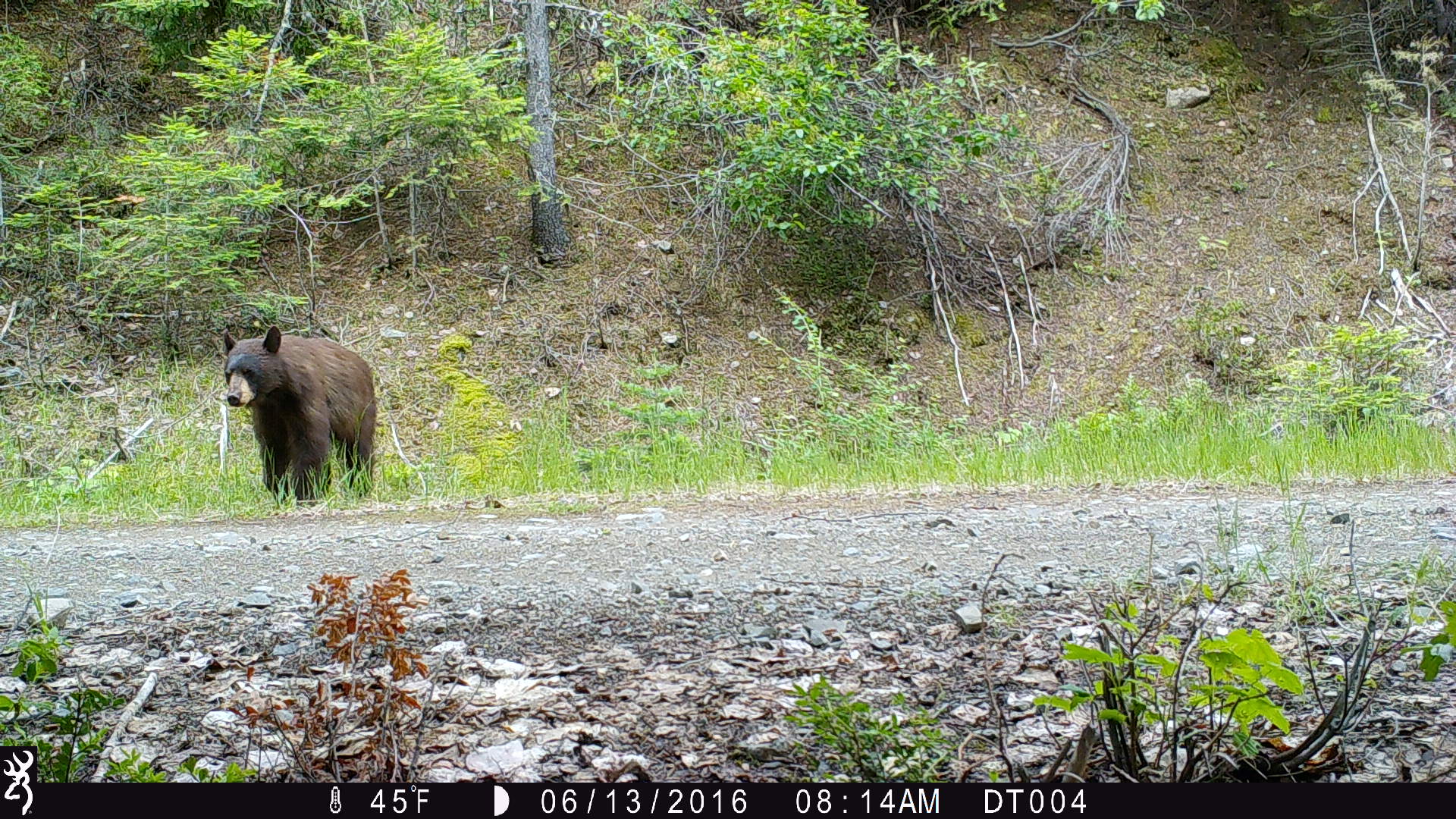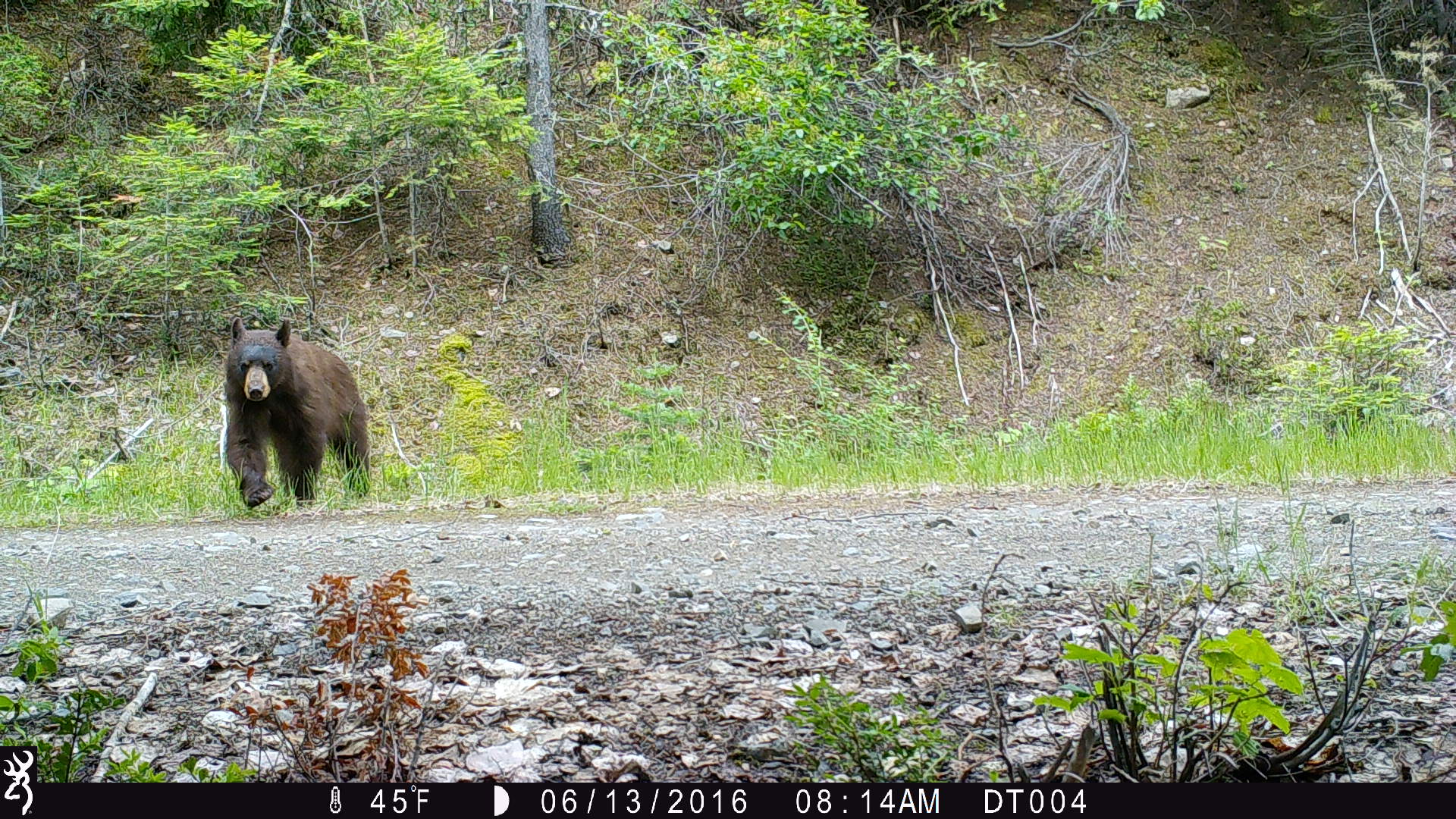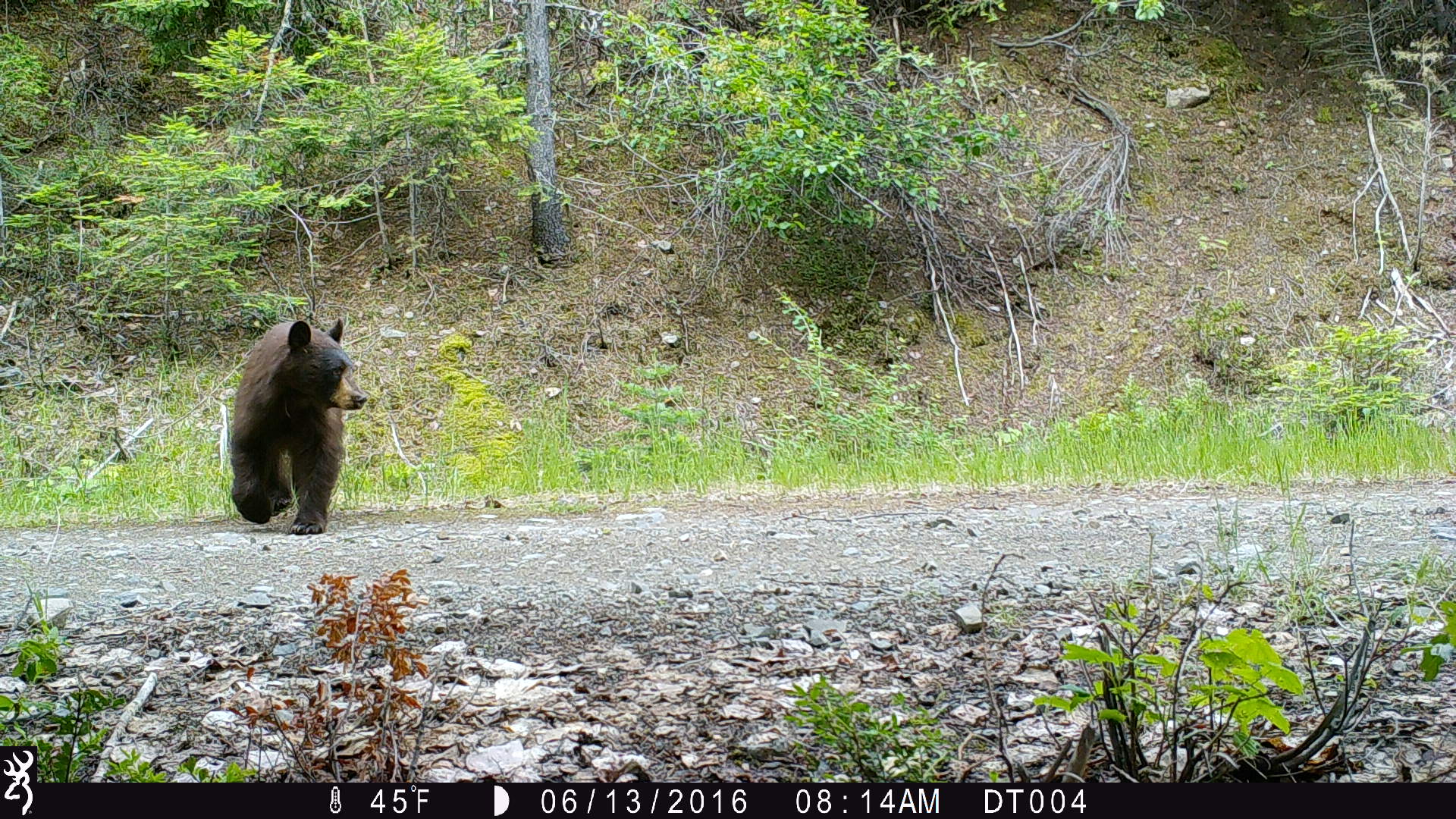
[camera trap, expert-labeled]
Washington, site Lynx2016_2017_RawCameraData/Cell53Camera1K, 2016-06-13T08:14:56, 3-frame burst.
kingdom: Animalia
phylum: Chordata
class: Mammalia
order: Carnivora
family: Ursidae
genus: Ursus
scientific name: Ursus americanus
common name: american black bear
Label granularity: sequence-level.